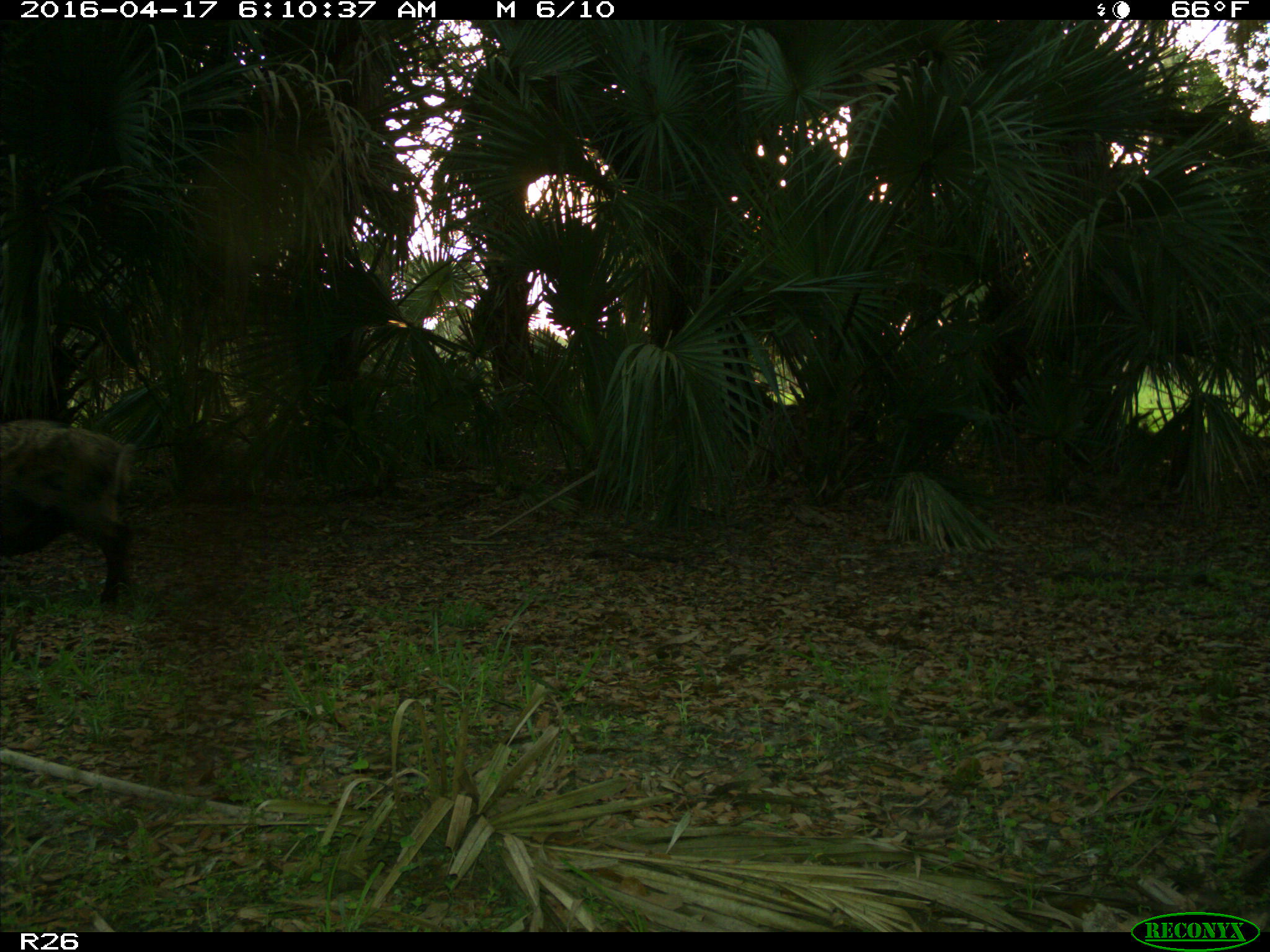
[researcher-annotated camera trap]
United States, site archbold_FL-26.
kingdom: Animalia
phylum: Chordata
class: Mammalia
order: Artiodactyla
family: Suidae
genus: Sus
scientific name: Sus scrofa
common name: wild boar